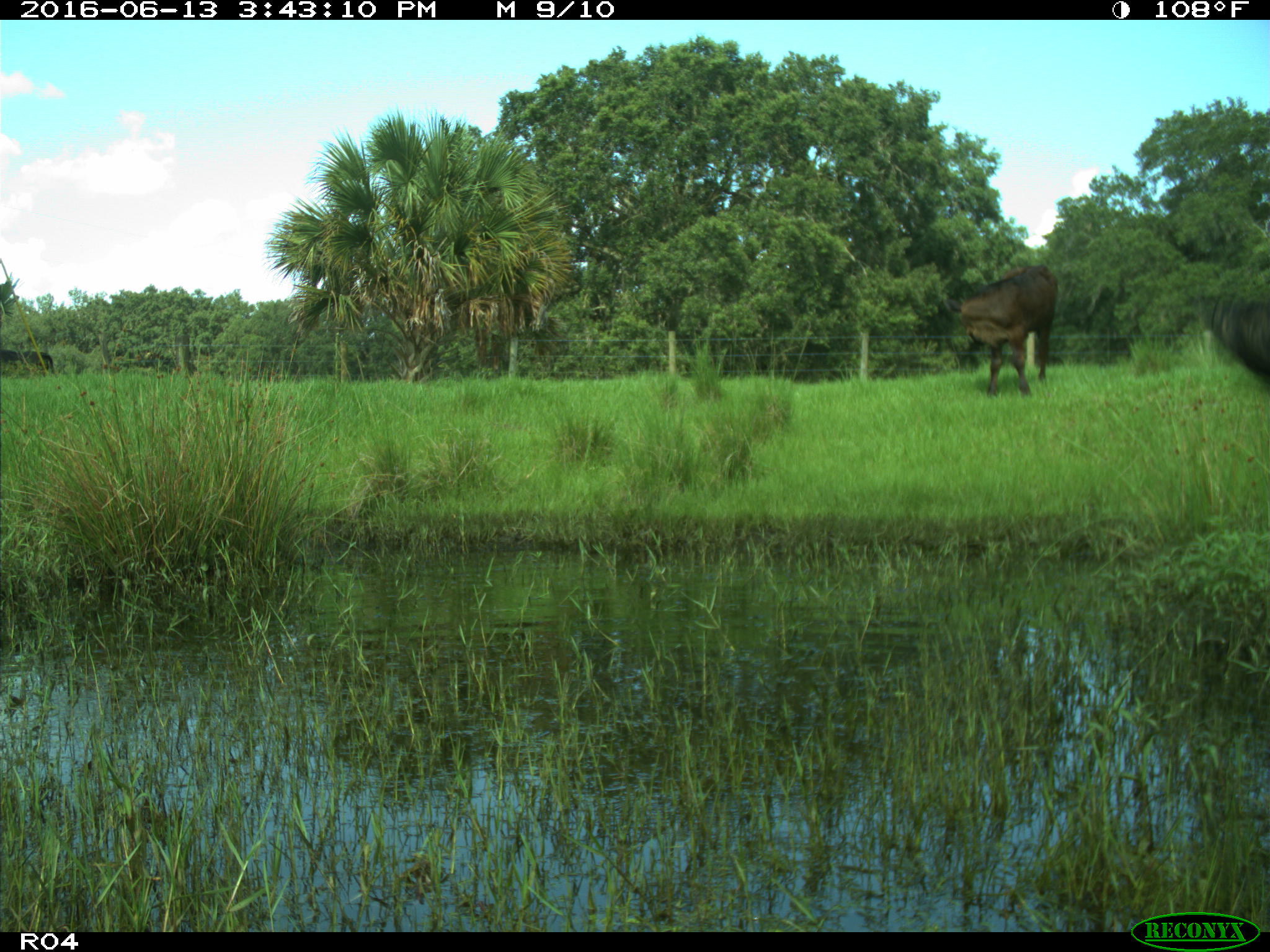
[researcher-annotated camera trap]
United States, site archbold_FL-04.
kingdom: Animalia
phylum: Chordata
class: Mammalia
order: Artiodactyla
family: Bovidae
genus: Bos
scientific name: Bos taurus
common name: domestic cow